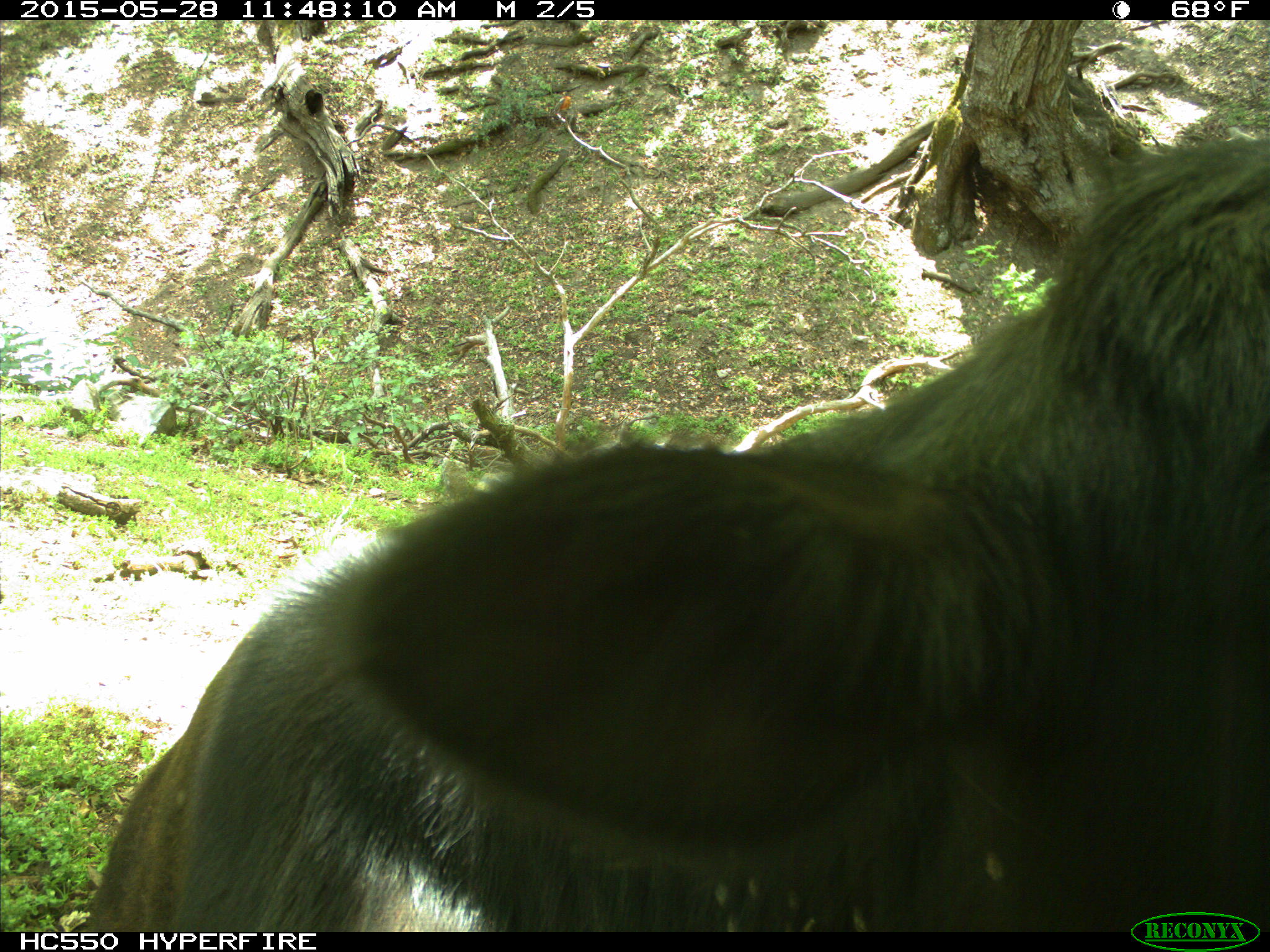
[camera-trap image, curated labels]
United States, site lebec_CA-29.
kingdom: Animalia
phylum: Chordata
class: Mammalia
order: Artiodactyla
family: Bovidae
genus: Bos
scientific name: Bos taurus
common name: domestic cow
Bos taurus (domestic cow).